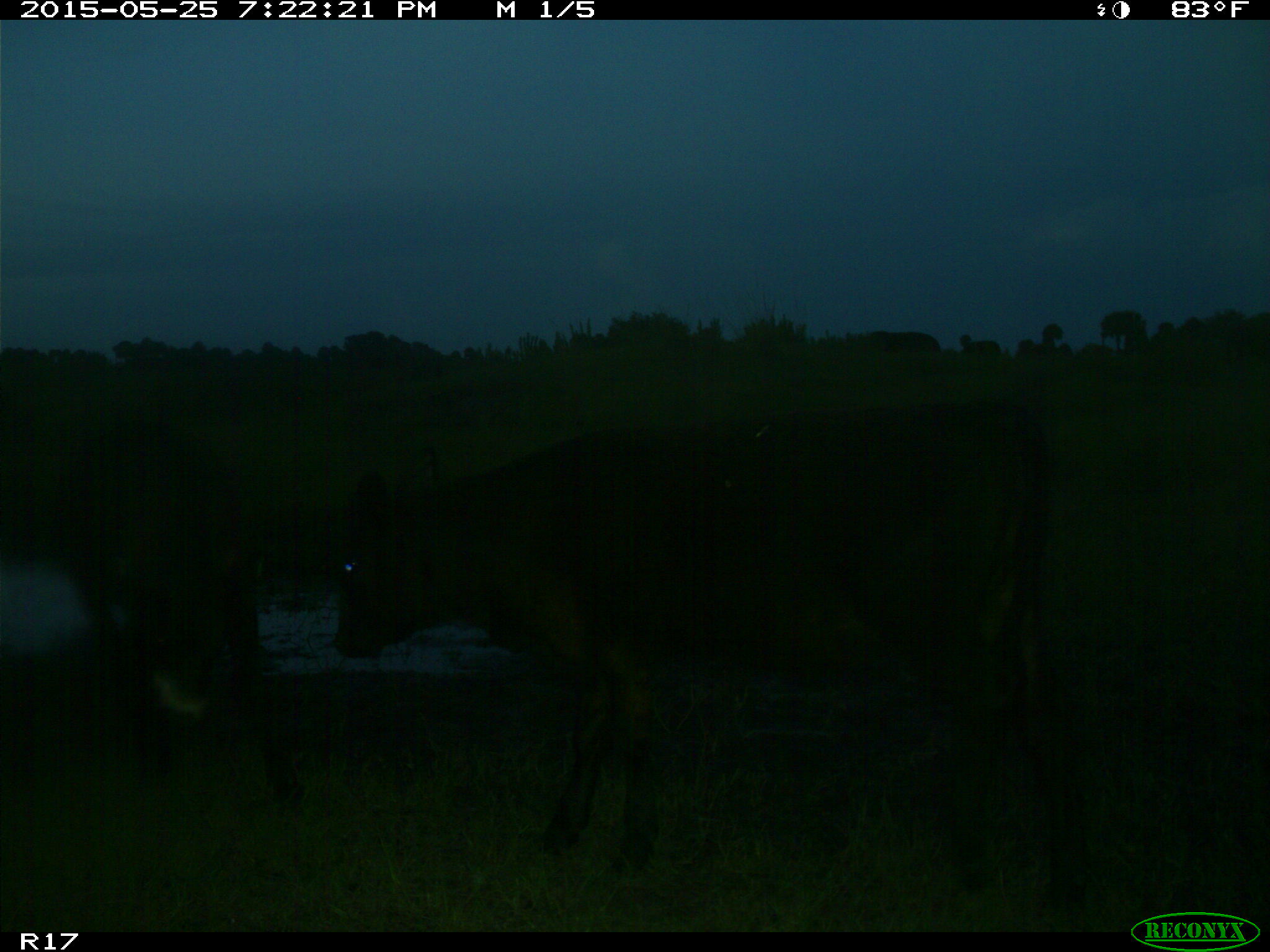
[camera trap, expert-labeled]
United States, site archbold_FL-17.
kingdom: Animalia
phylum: Chordata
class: Mammalia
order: Artiodactyla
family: Bovidae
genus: Bos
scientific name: Bos taurus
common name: domestic cow